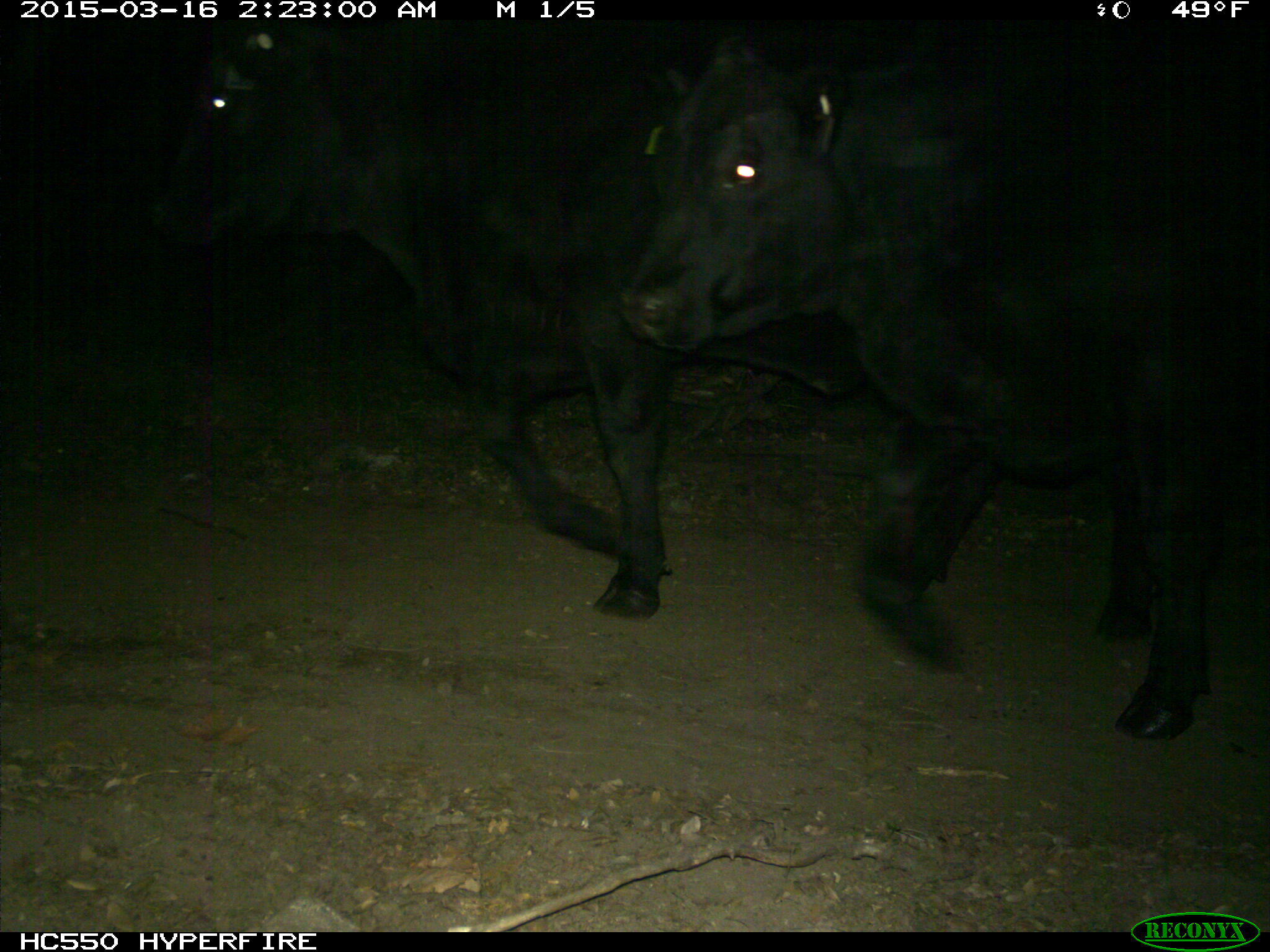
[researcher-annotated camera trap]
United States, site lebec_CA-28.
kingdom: Animalia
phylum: Chordata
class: Mammalia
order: Artiodactyla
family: Bovidae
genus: Bos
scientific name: Bos taurus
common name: domestic cow